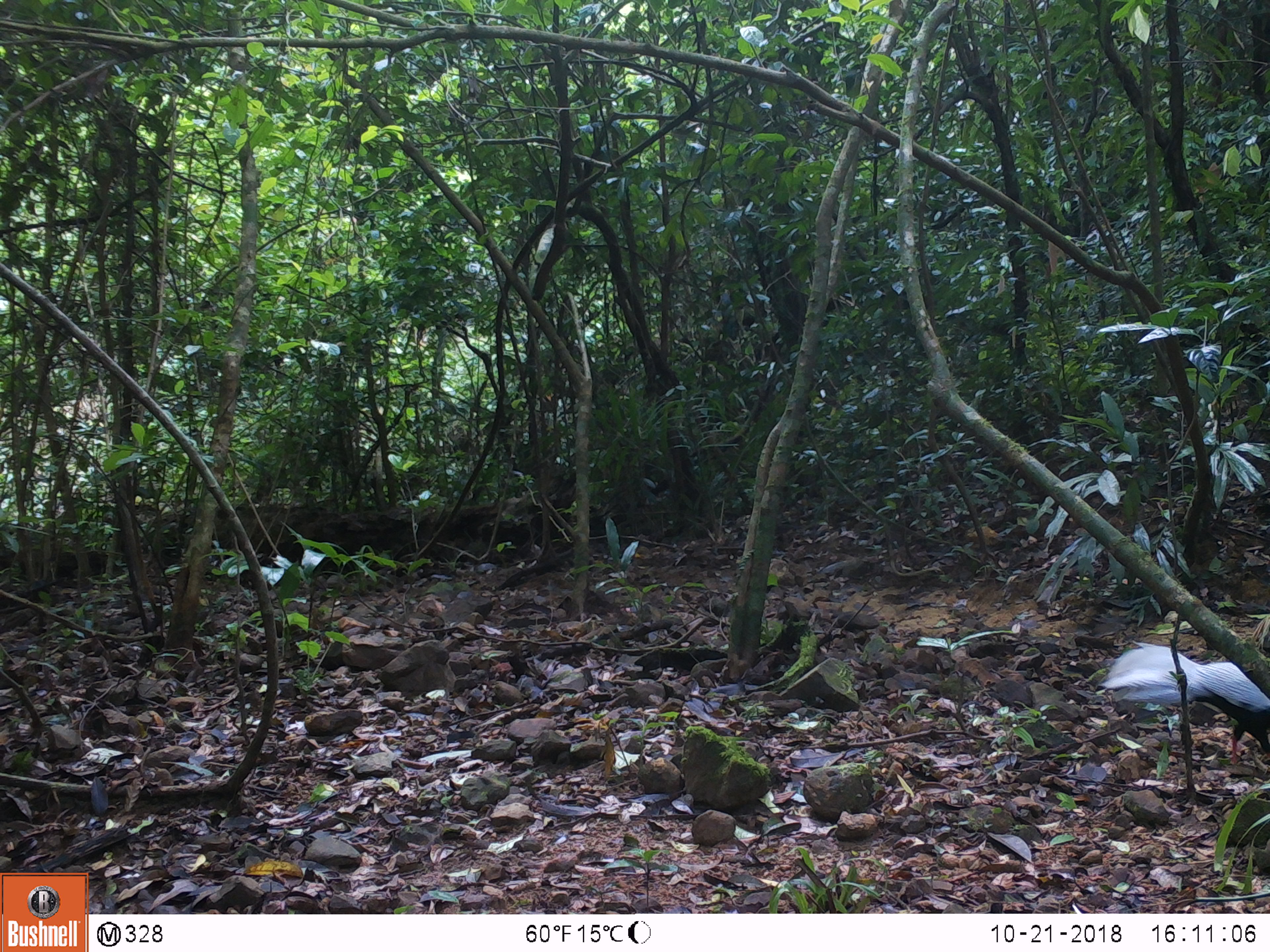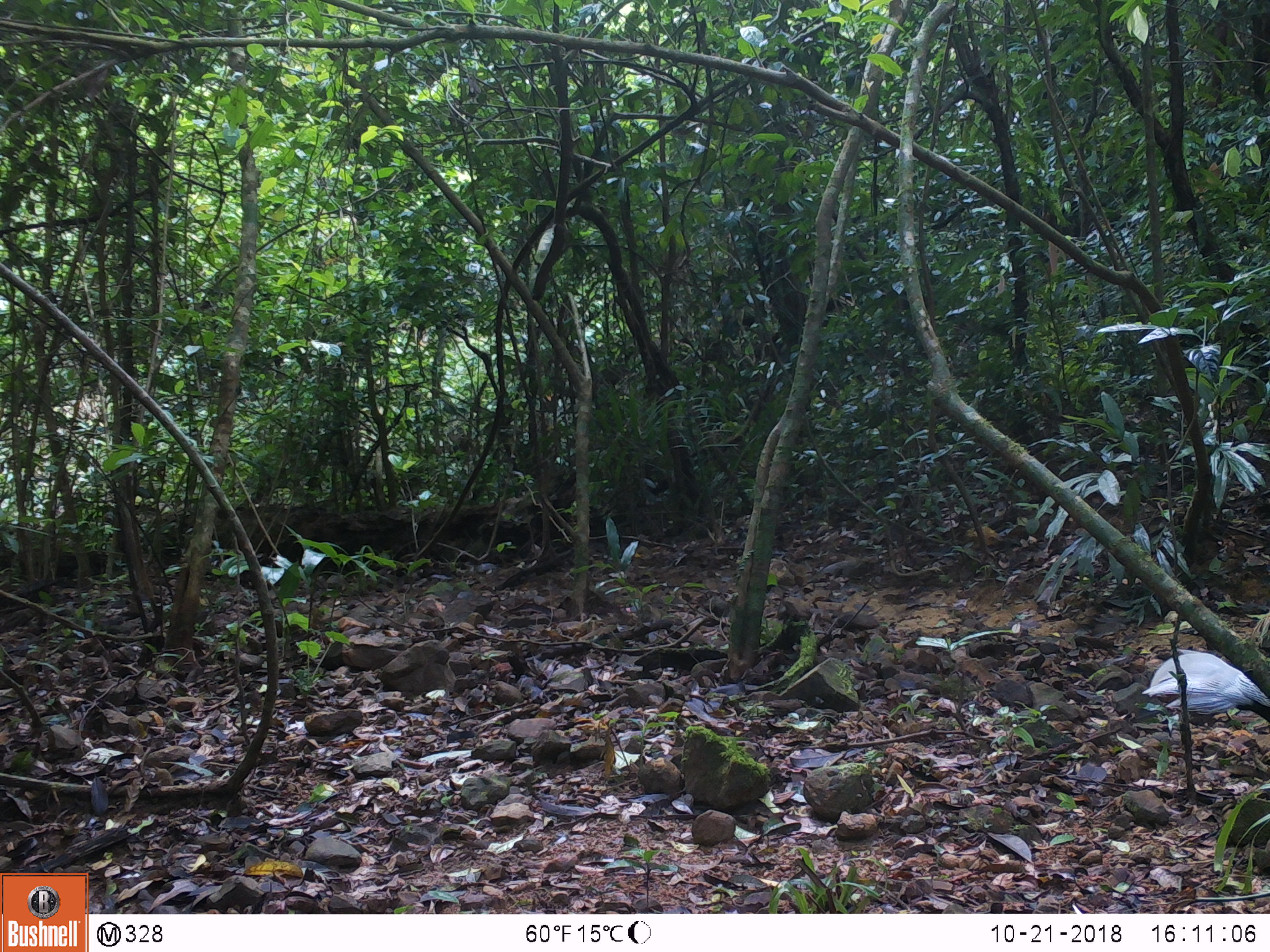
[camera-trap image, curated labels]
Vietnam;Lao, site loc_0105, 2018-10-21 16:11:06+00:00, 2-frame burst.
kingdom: Animalia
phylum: Chordata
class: Aves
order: Galliformes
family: Phasianidae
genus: Lophura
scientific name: Lophura nycthemera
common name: silver pheasant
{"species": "silver pheasant (Lophura nycthemera)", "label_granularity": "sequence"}